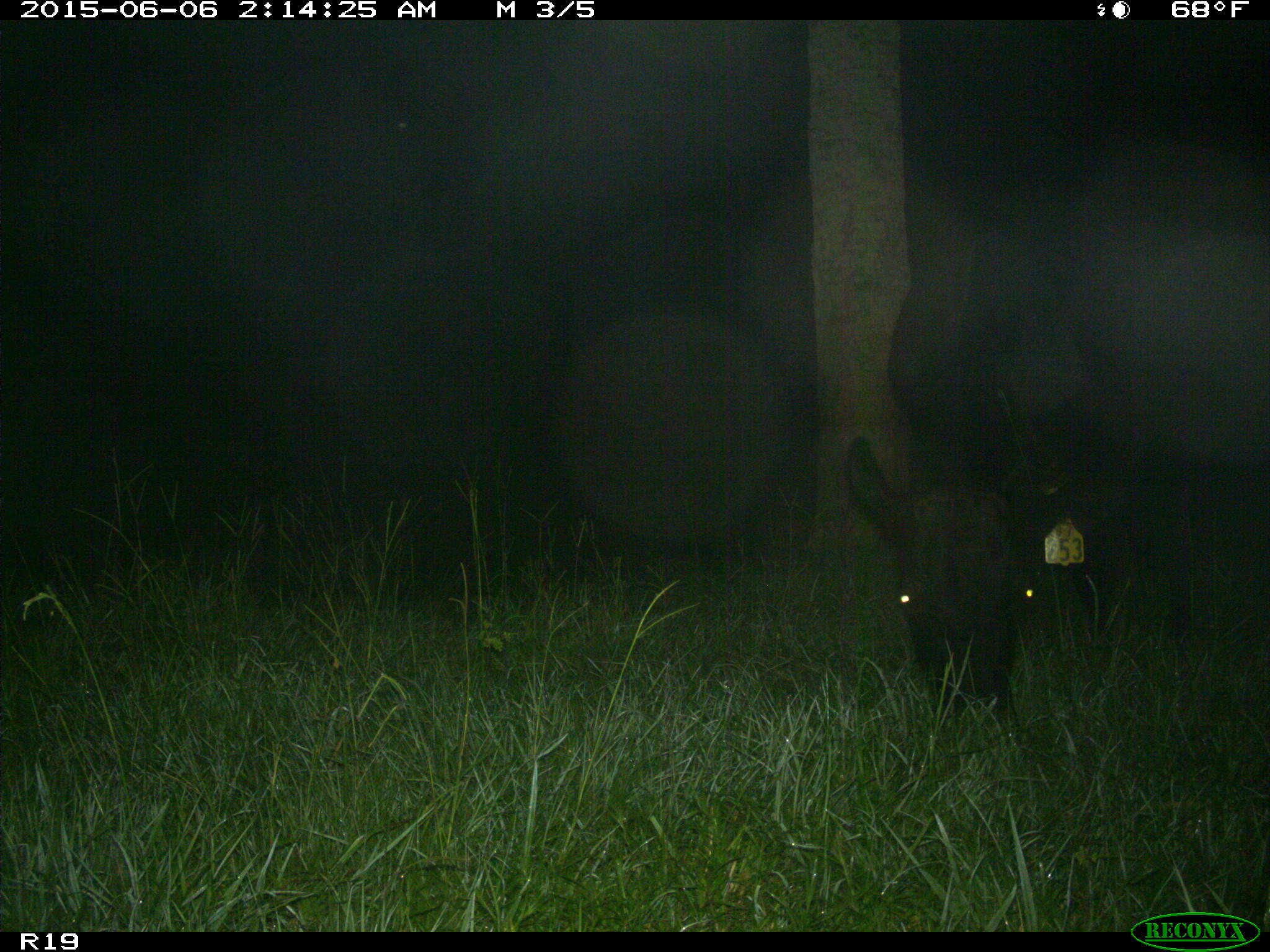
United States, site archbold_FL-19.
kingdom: Animalia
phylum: Chordata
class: Mammalia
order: Artiodactyla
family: Bovidae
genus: Bos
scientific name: Bos taurus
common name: domestic cow